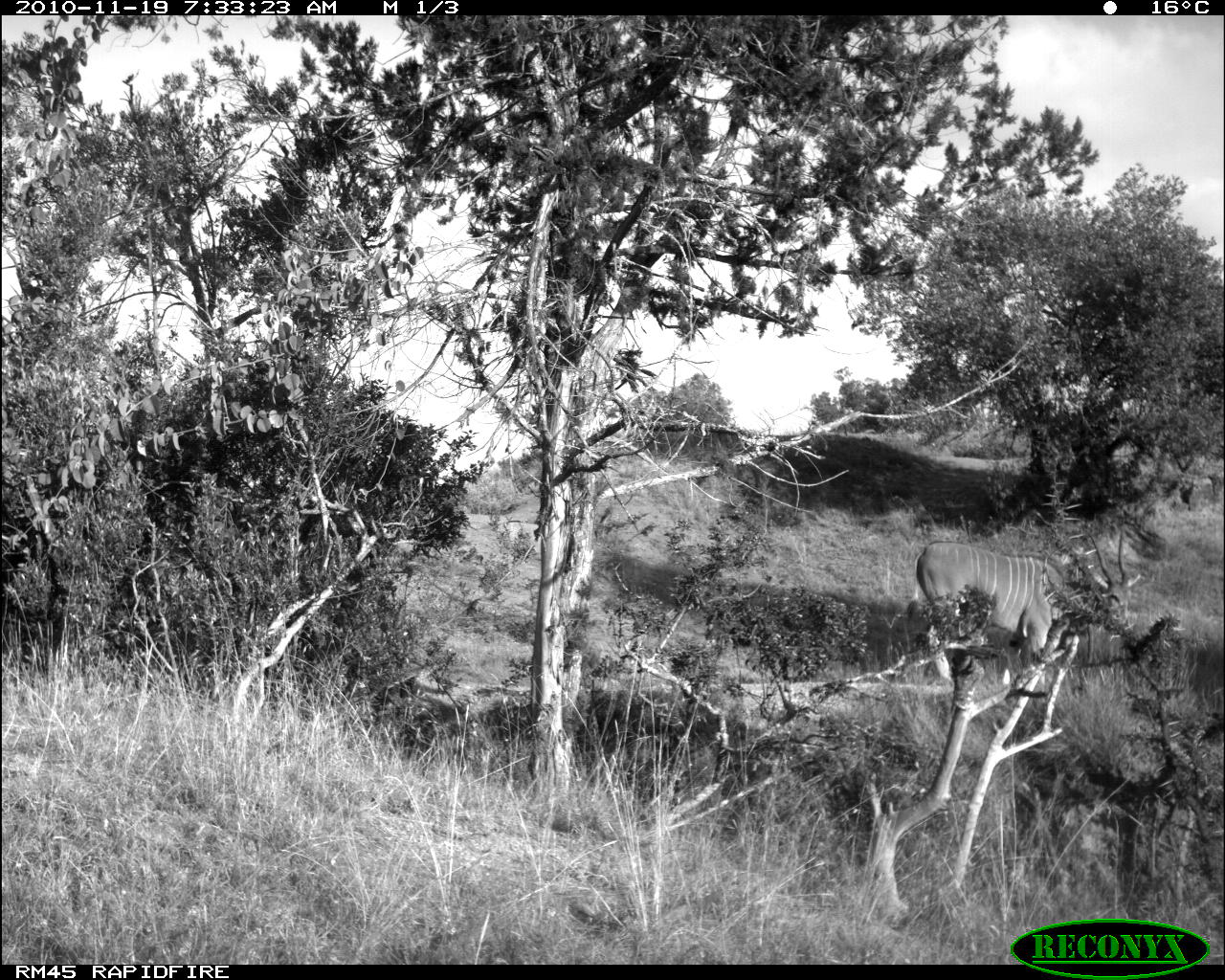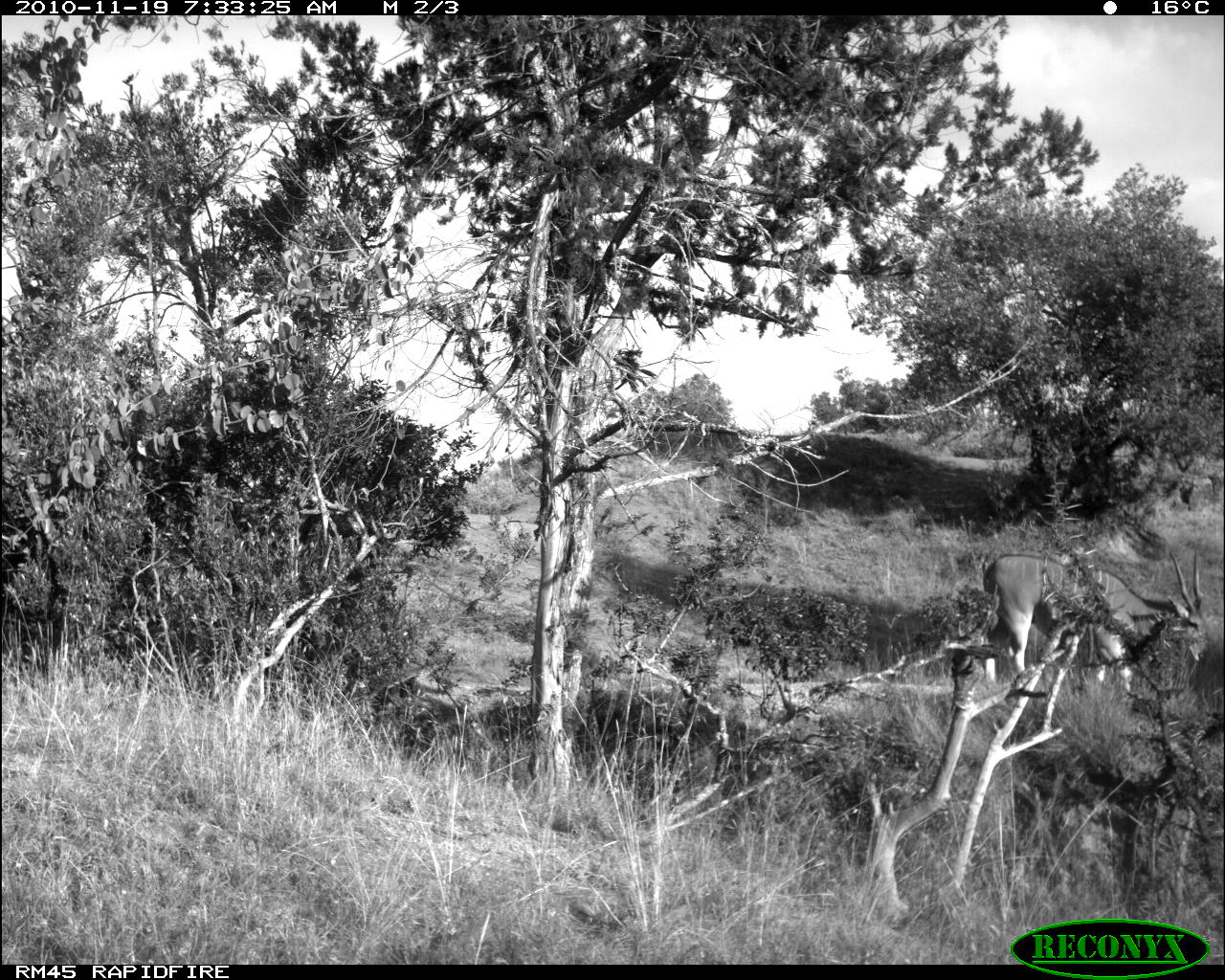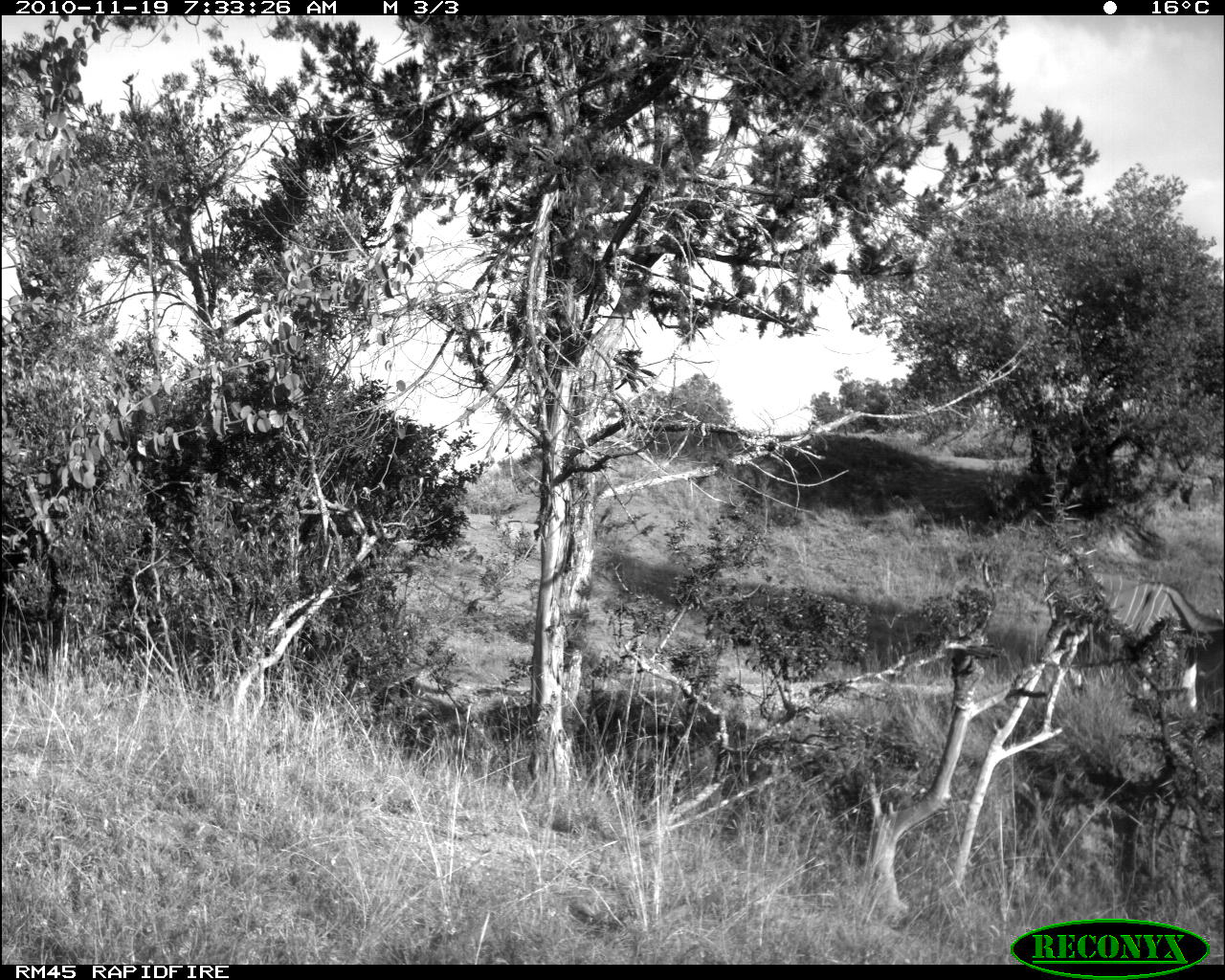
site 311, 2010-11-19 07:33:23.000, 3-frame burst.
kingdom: Animalia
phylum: Chordata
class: Mammalia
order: Artiodactyla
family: Bovidae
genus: Tragelaphus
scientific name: Tragelaphus oryx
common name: eland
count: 1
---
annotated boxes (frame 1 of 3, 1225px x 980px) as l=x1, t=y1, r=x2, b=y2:
tragelaphus oryx: l=914, t=527, r=1142, b=675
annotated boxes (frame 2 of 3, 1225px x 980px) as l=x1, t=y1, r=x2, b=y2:
tragelaphus oryx: l=980, t=548, r=1212, b=706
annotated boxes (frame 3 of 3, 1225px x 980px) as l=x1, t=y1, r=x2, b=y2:
tragelaphus oryx: l=1042, t=567, r=1225, b=713